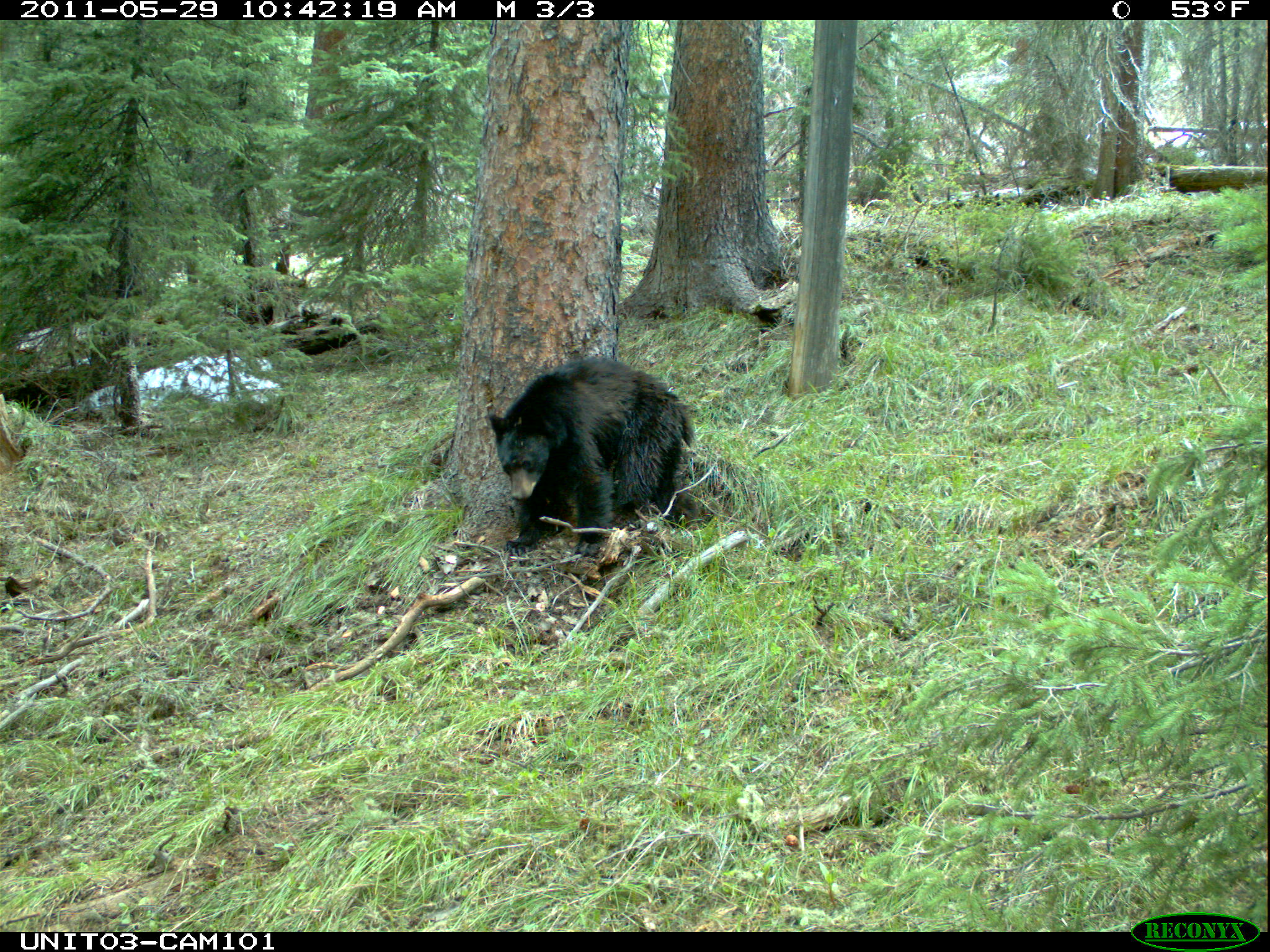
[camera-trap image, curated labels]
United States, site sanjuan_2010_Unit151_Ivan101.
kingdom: Animalia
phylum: Chordata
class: Mammalia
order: Carnivora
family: Ursidae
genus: Ursus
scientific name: Ursus americanus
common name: american black bear